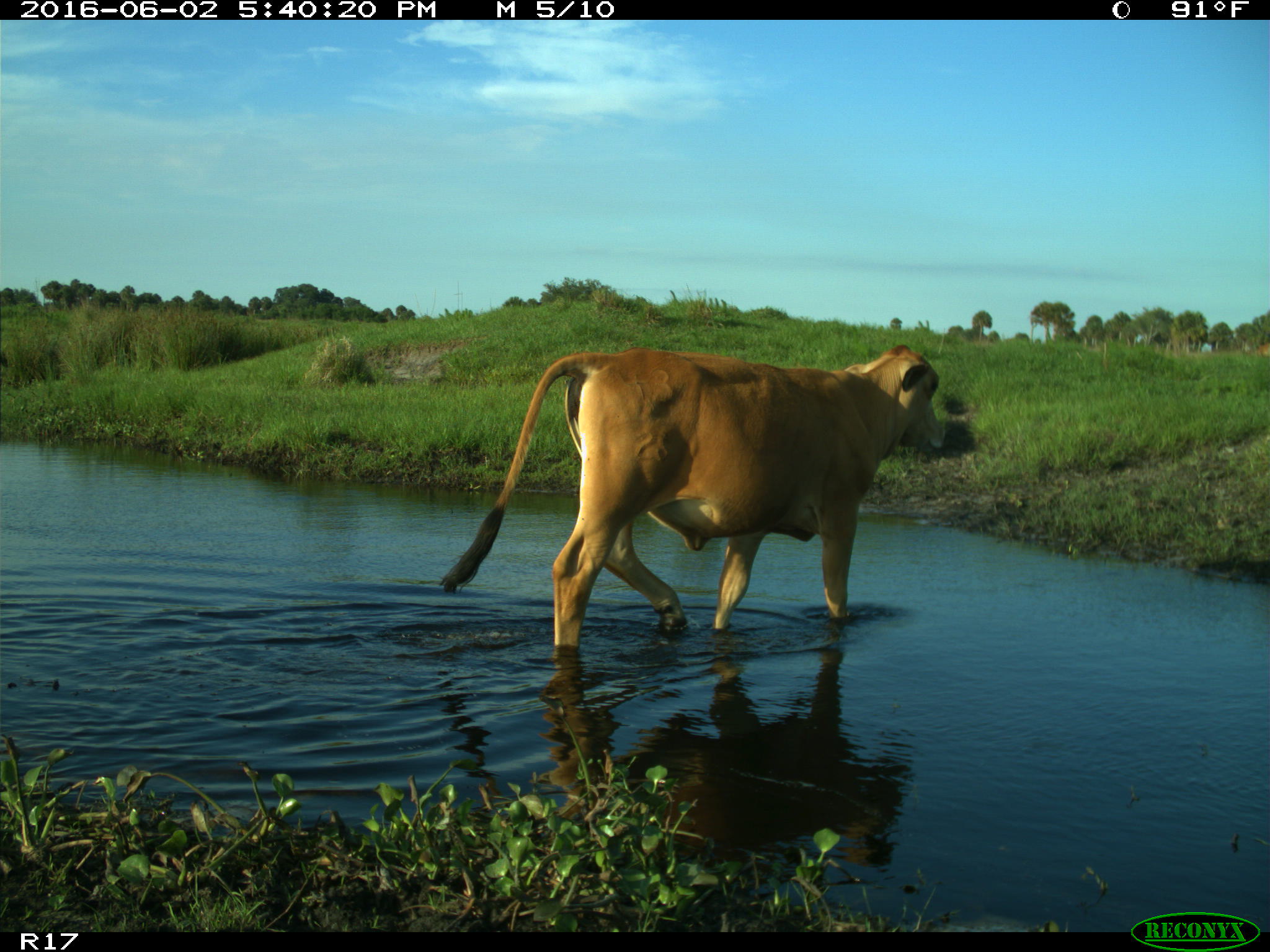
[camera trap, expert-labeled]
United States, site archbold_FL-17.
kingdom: Animalia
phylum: Chordata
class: Mammalia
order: Artiodactyla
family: Bovidae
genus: Bos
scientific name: Bos taurus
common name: domestic cow